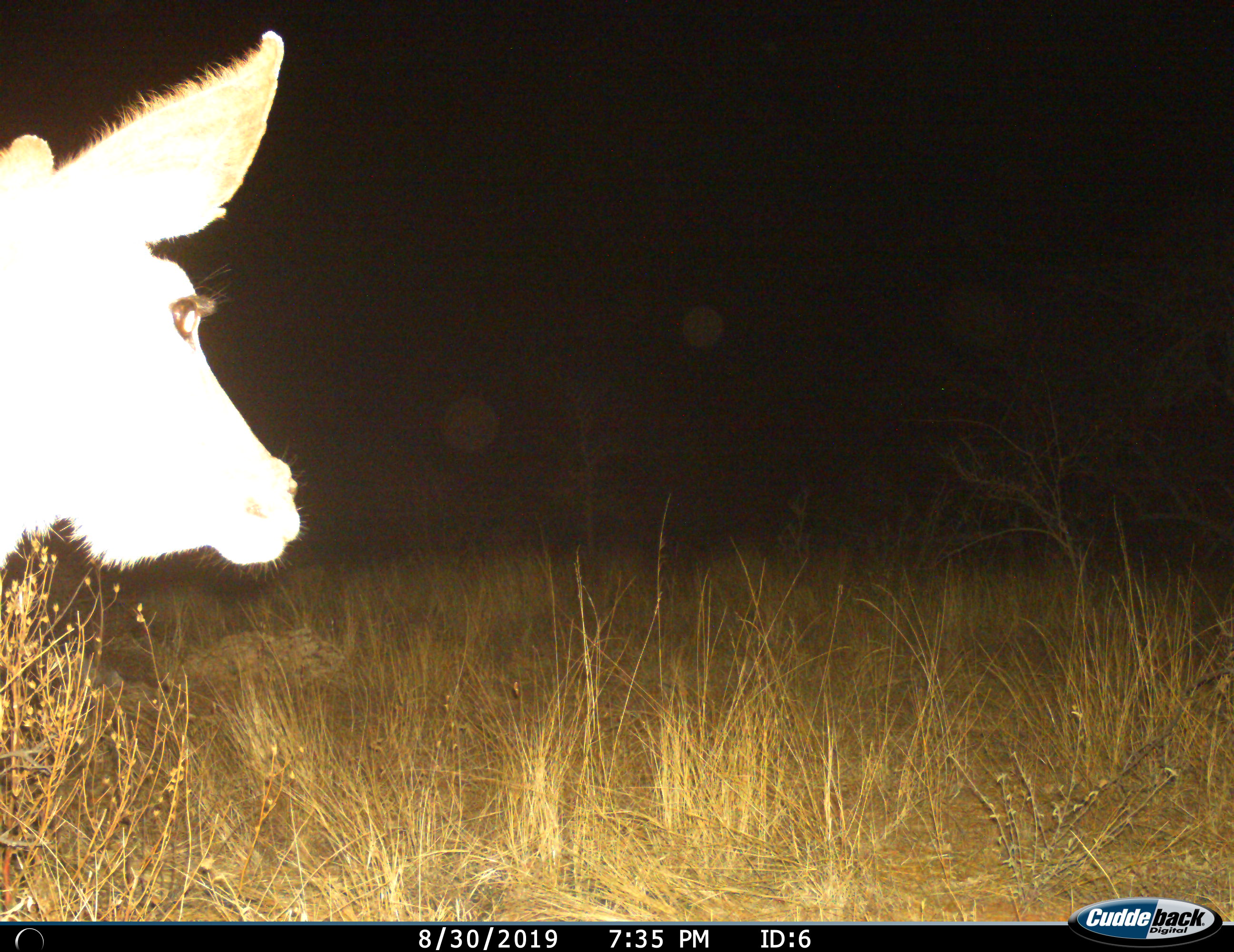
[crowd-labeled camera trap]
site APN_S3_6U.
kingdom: Animalia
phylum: Chordata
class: Mammalia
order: Artiodactyla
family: Bovidae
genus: Aepyceros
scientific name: Aepyceros melampus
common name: impala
Impala (Aepyceros melampus), count 1. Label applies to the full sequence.